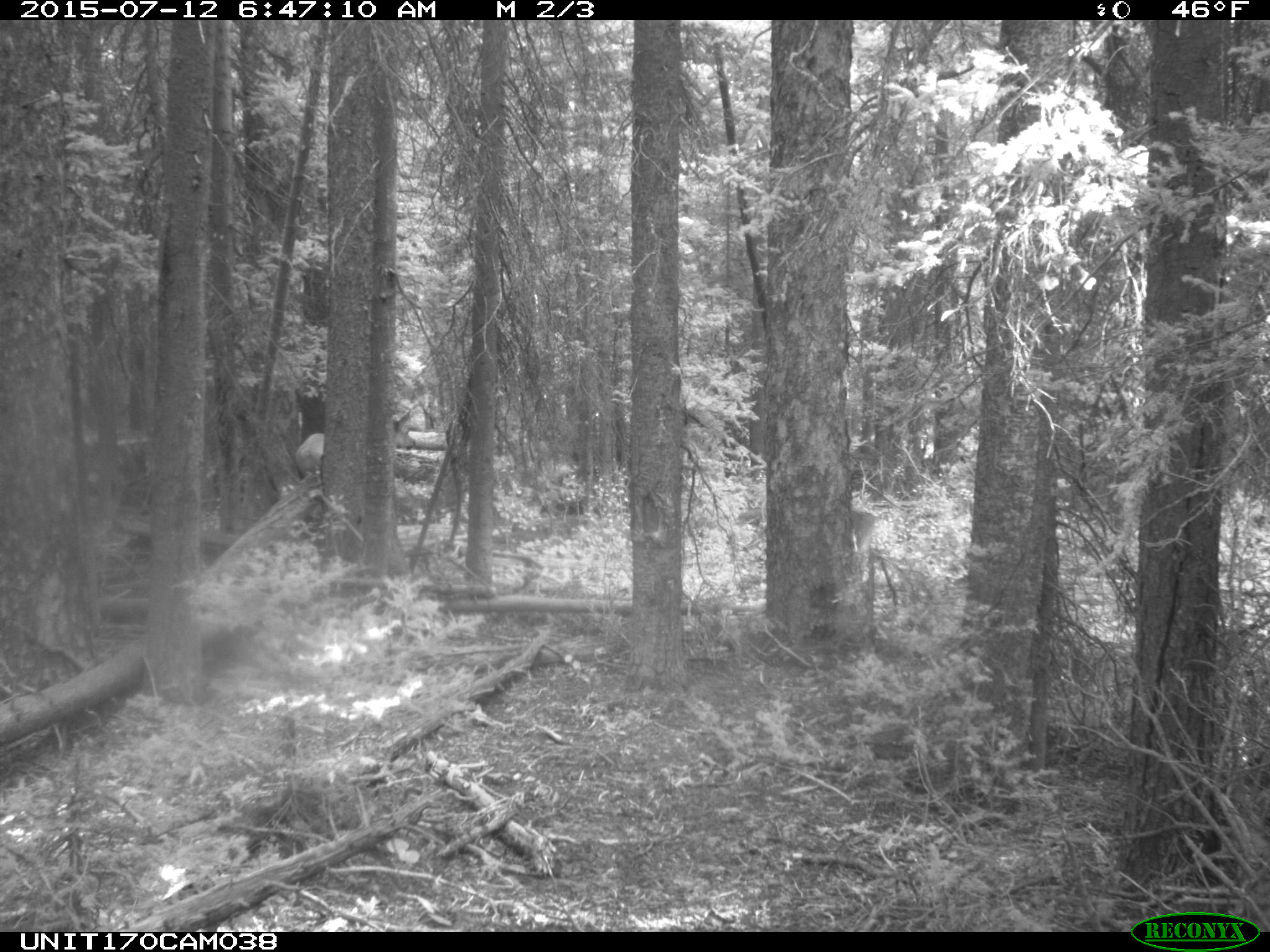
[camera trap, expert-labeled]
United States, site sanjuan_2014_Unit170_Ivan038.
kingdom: Animalia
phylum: Chordata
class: Mammalia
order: Artiodactyla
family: Cervidae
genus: Cervus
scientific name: Cervus elaphus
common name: red deer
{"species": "Cervus elaphus (red deer)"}